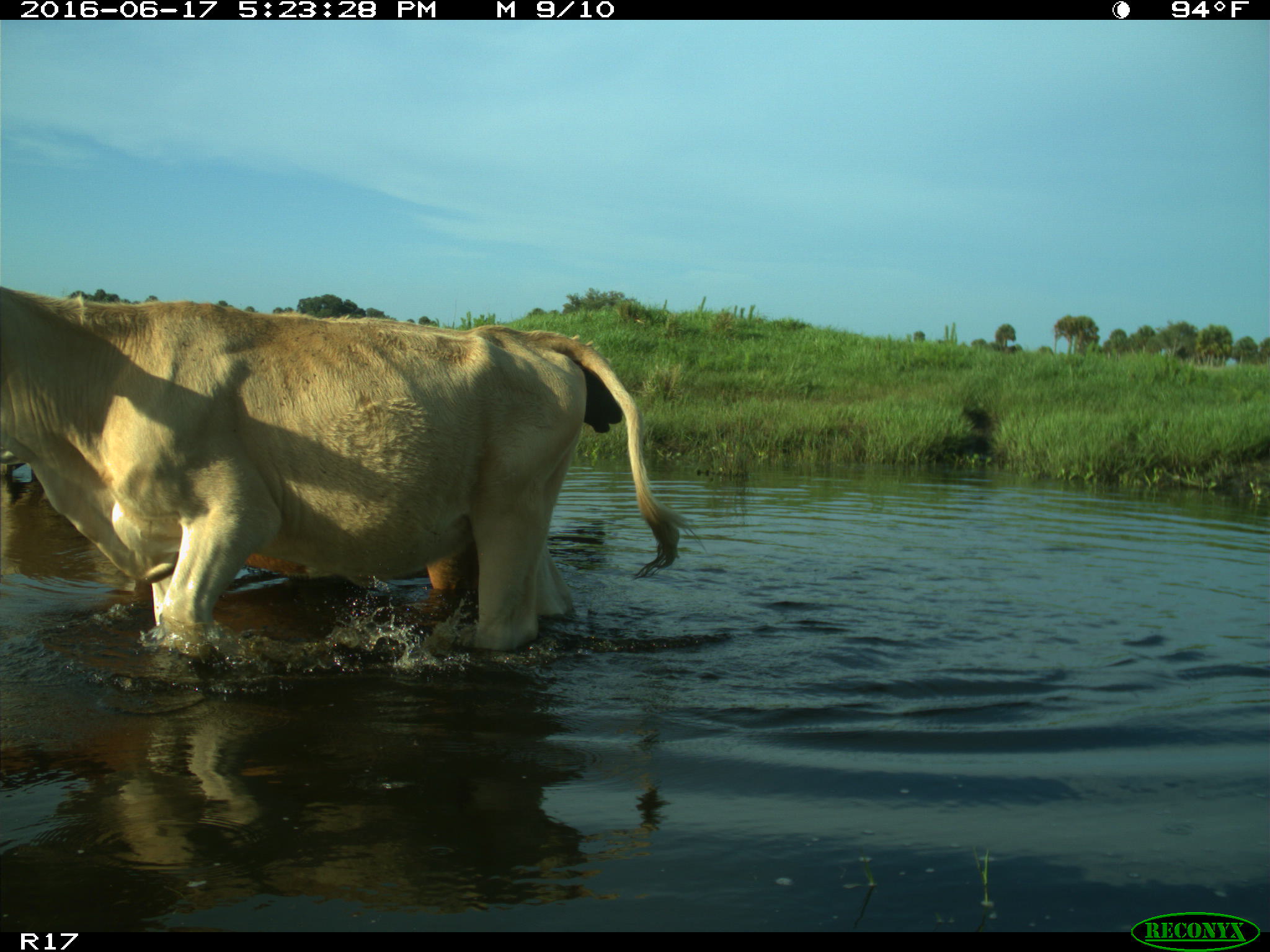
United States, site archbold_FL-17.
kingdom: Animalia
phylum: Chordata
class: Mammalia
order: Artiodactyla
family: Bovidae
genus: Bos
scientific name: Bos taurus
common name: domestic cow